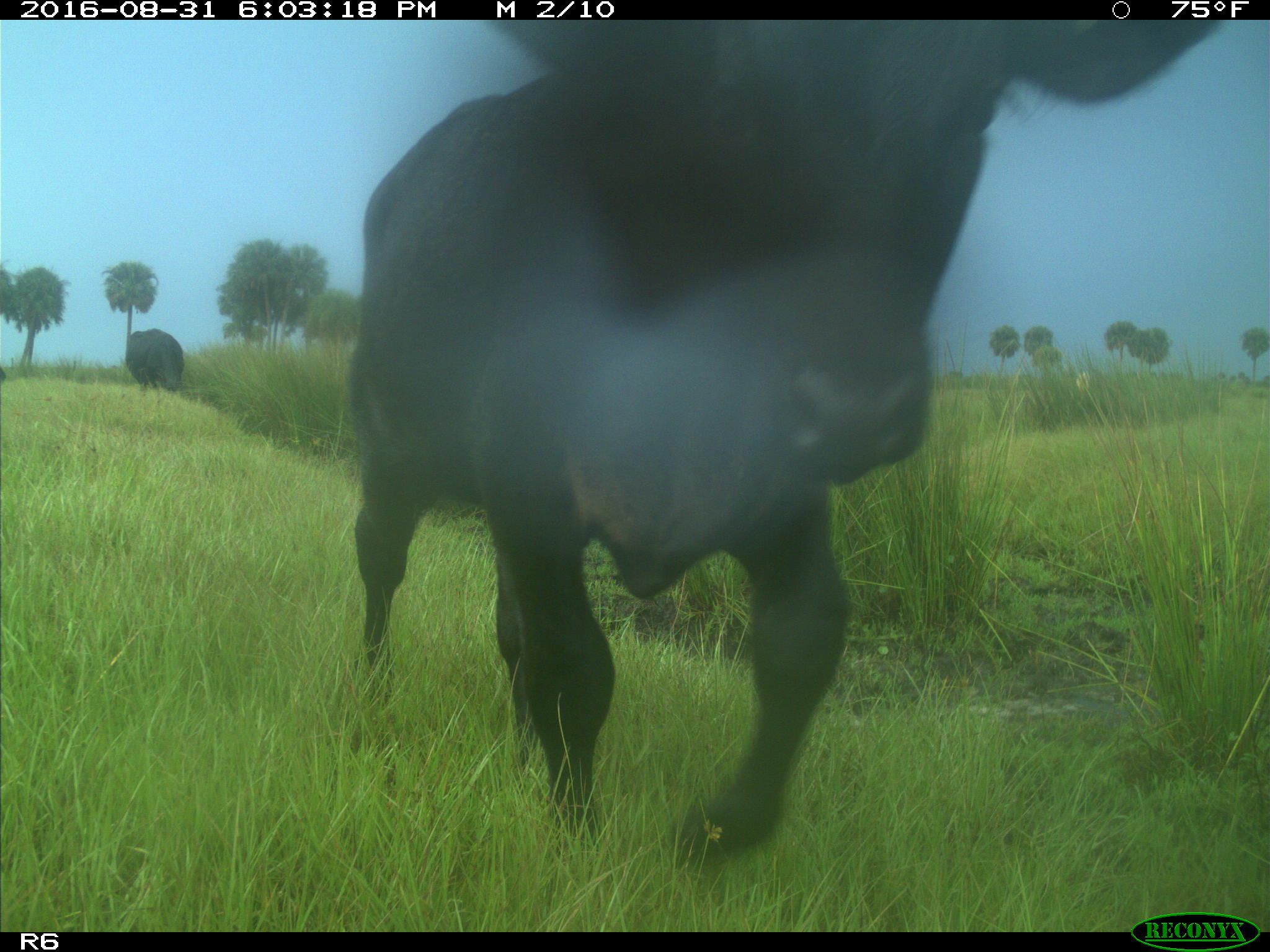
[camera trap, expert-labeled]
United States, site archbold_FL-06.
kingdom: Animalia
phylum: Chordata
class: Mammalia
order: Artiodactyla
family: Bovidae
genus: Bos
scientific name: Bos taurus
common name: domestic cow